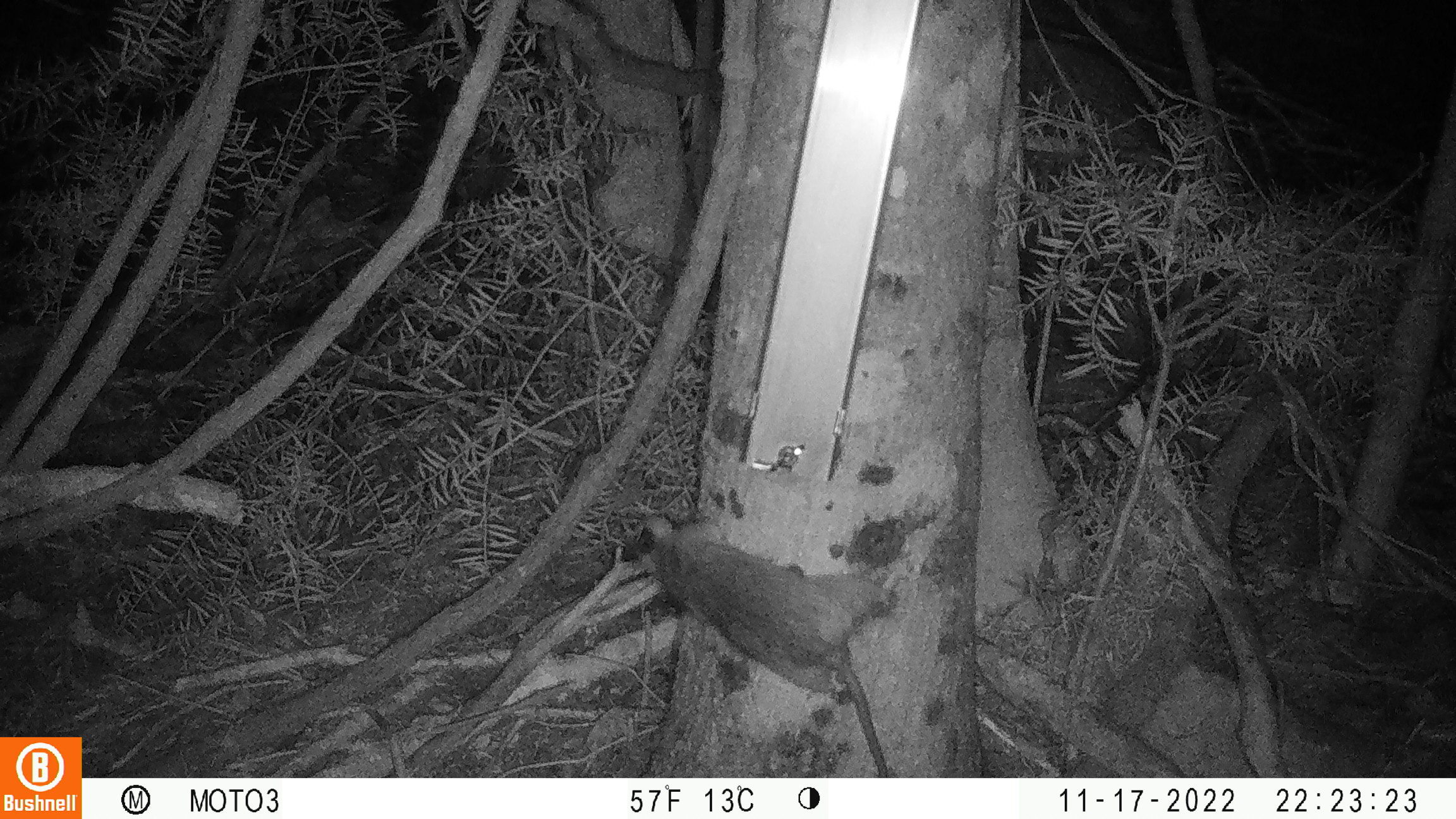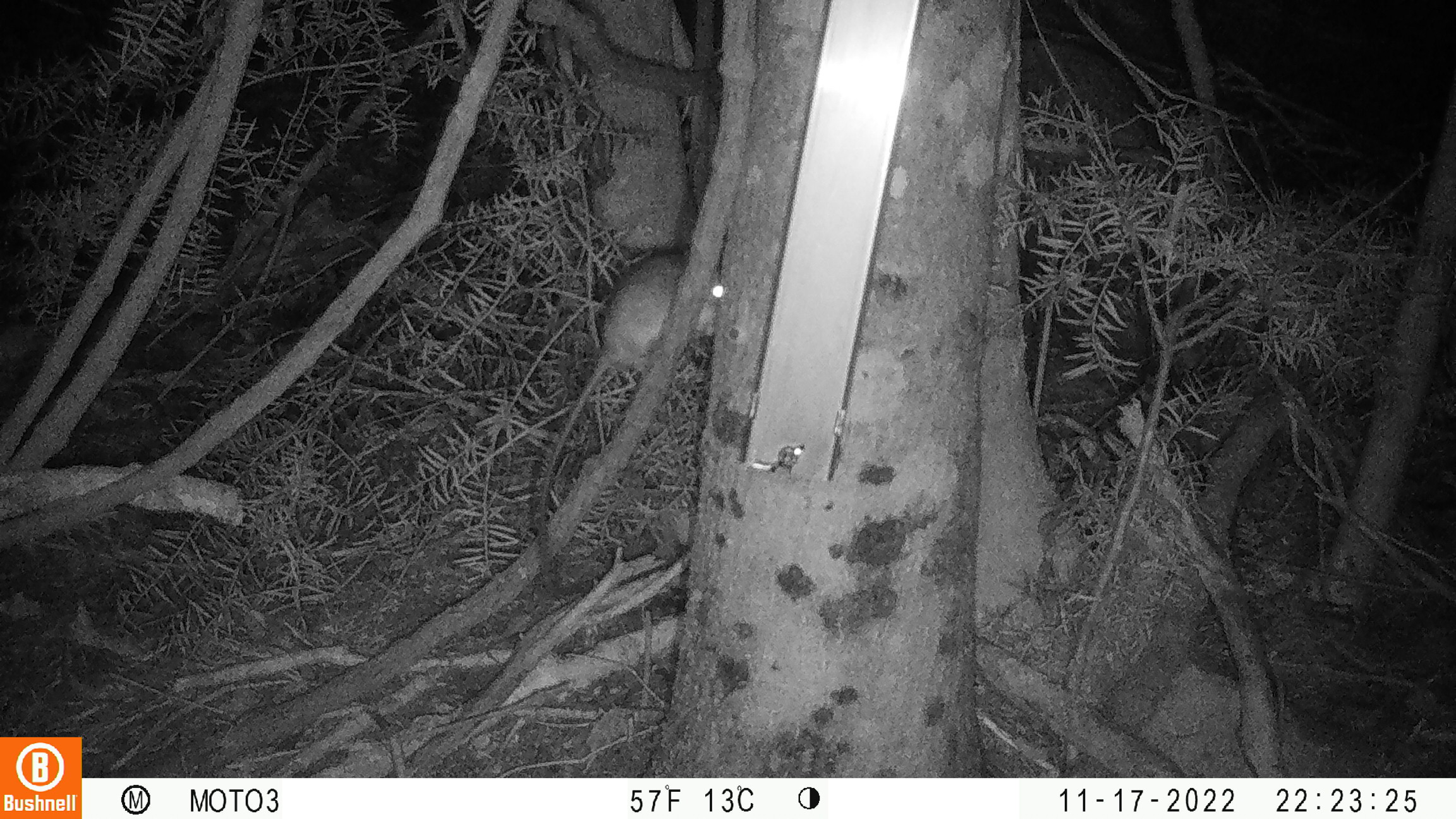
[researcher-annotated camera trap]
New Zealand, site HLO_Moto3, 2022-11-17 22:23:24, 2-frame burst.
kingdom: Animalia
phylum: Chordata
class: Mammalia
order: Rodentia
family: Muridae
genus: Rattus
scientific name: Rattus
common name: rat